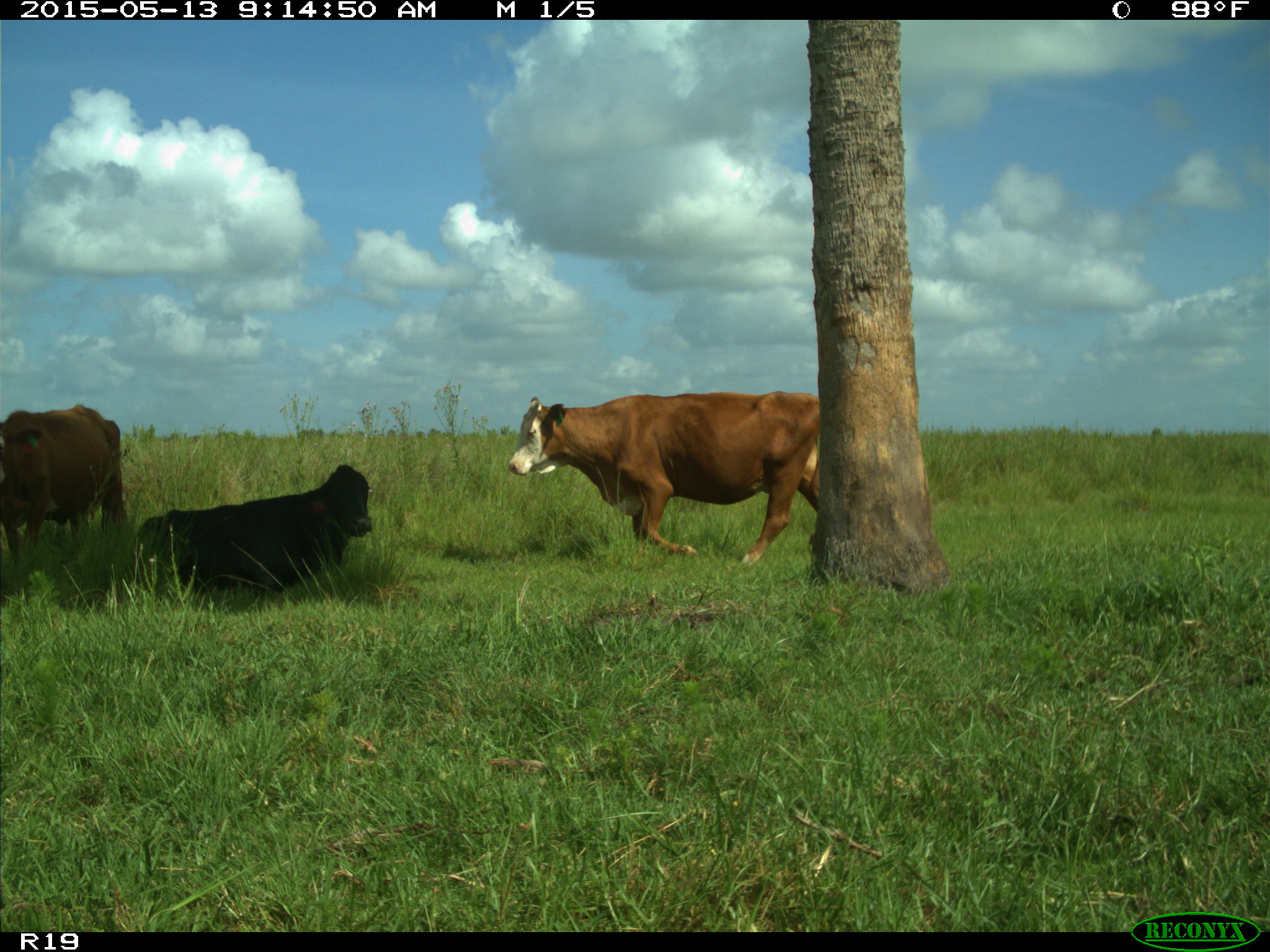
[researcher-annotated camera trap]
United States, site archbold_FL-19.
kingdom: Animalia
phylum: Chordata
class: Mammalia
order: Artiodactyla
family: Bovidae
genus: Bos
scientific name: Bos taurus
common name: domestic cow